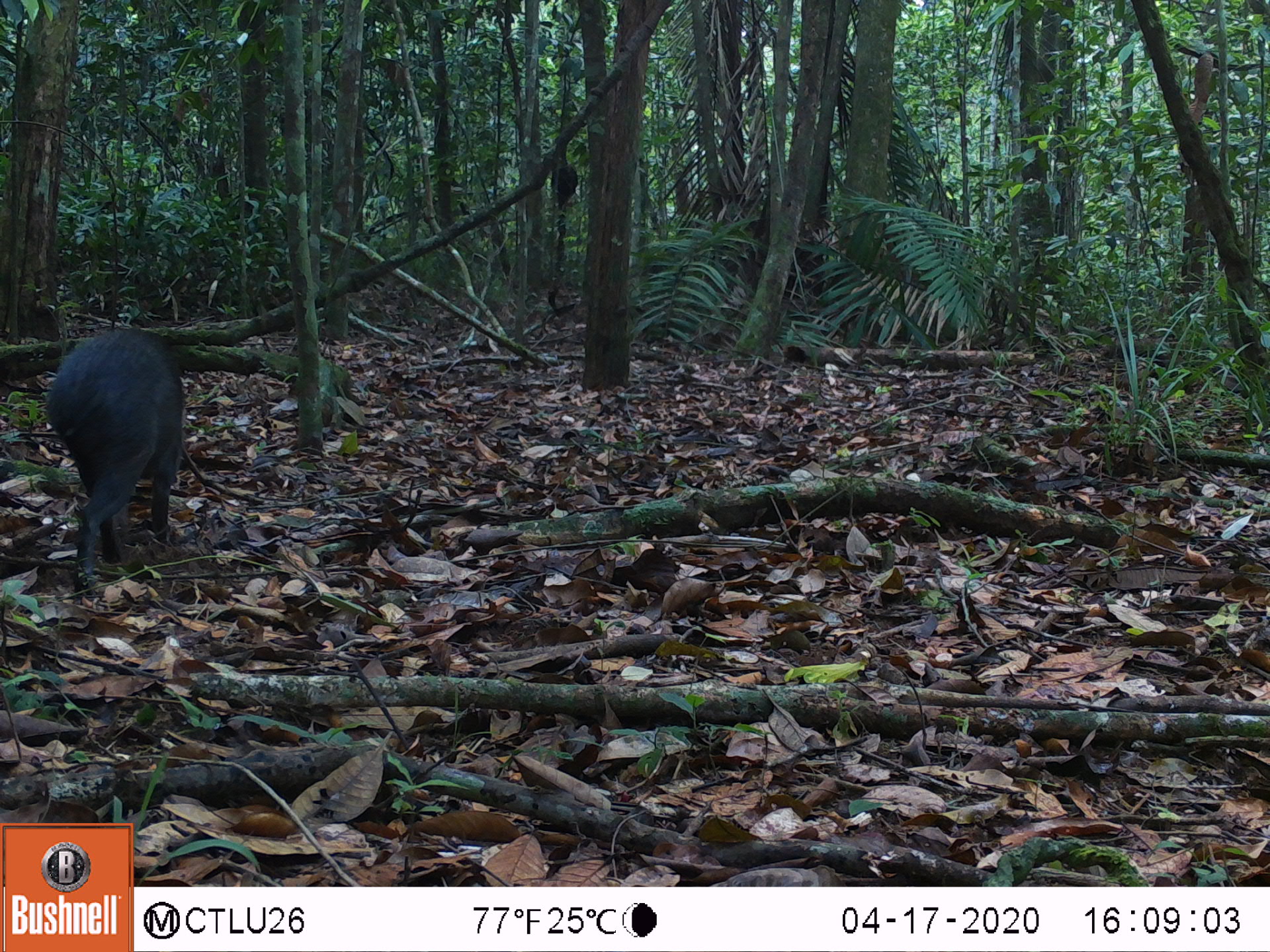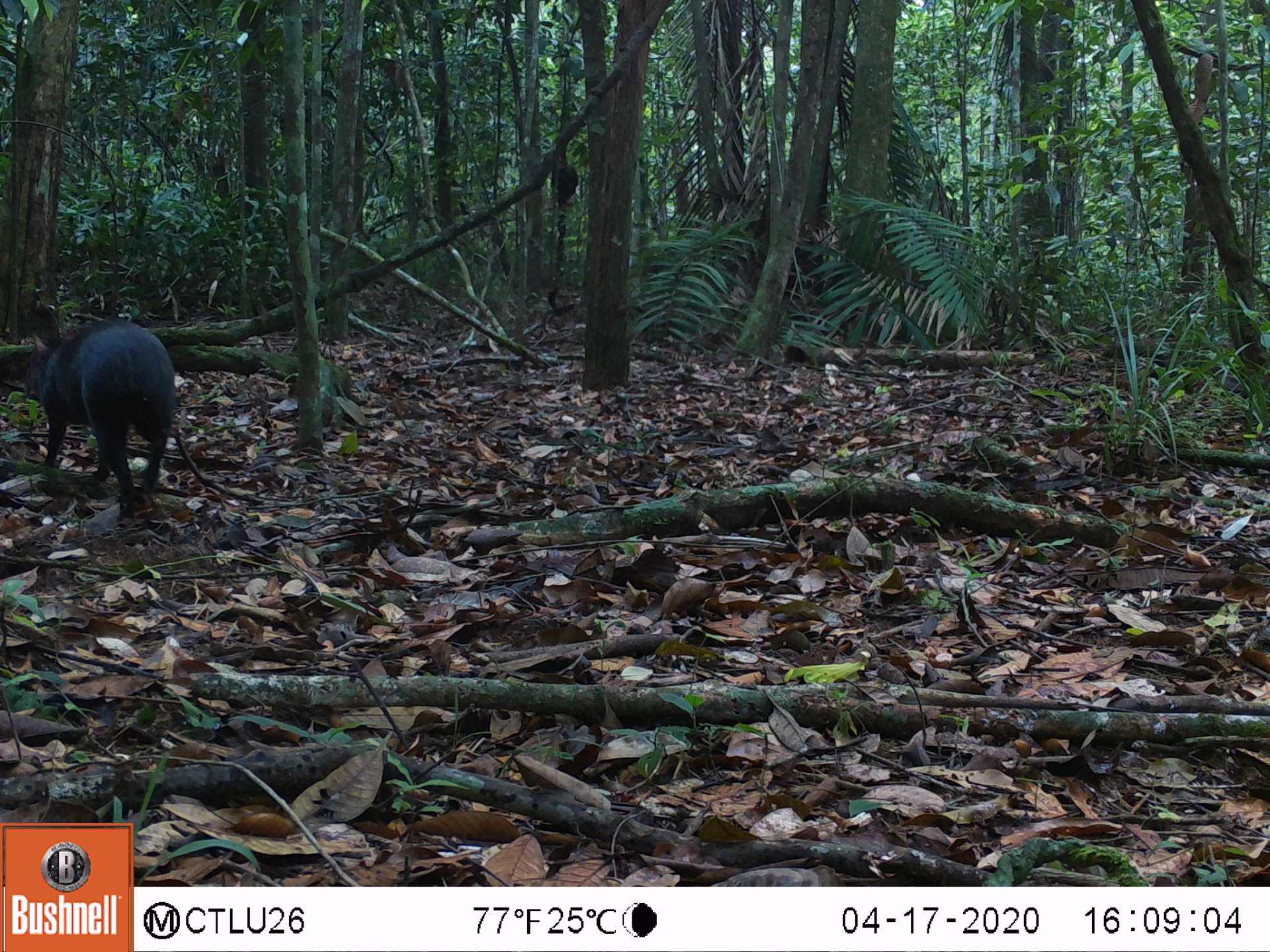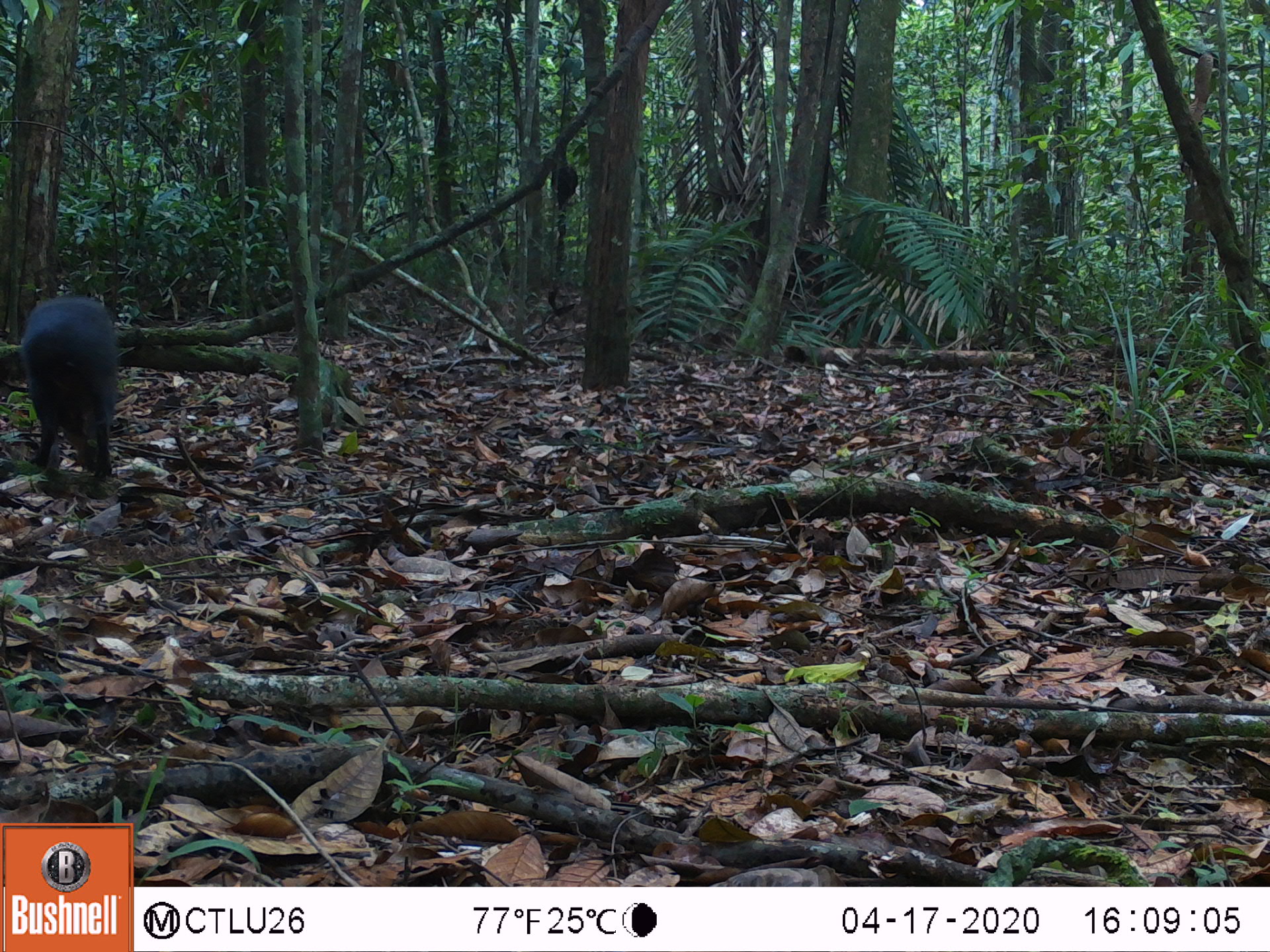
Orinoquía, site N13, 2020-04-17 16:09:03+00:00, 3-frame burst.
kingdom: Animalia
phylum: Chordata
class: Mammalia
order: Rodentia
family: Dasyproctidae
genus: Dasyprocta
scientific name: Dasyprocta fuliginosa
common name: black agouti